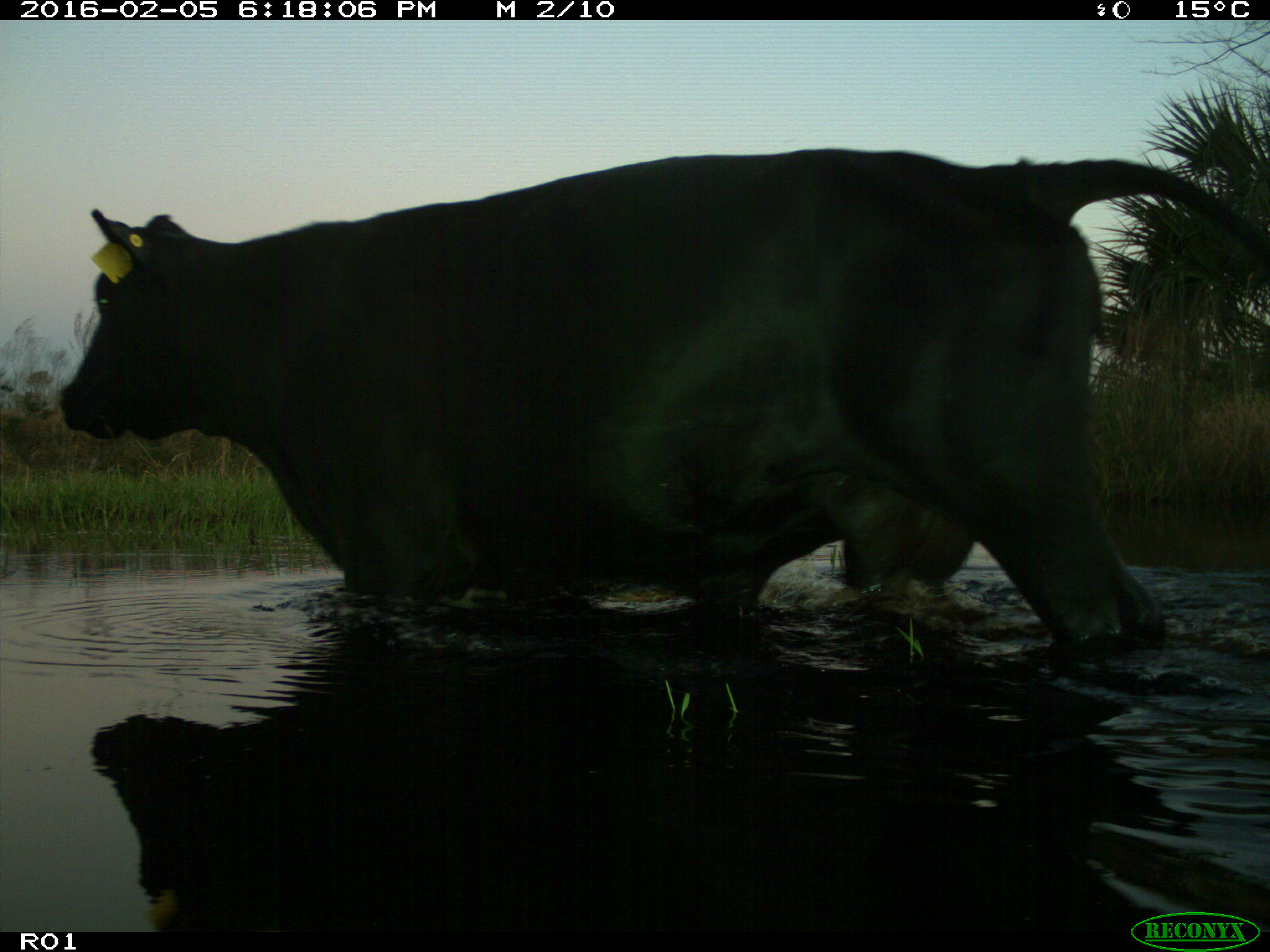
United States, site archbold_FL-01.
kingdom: Animalia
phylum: Chordata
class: Mammalia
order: Artiodactyla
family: Bovidae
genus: Bos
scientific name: Bos taurus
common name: domestic cow